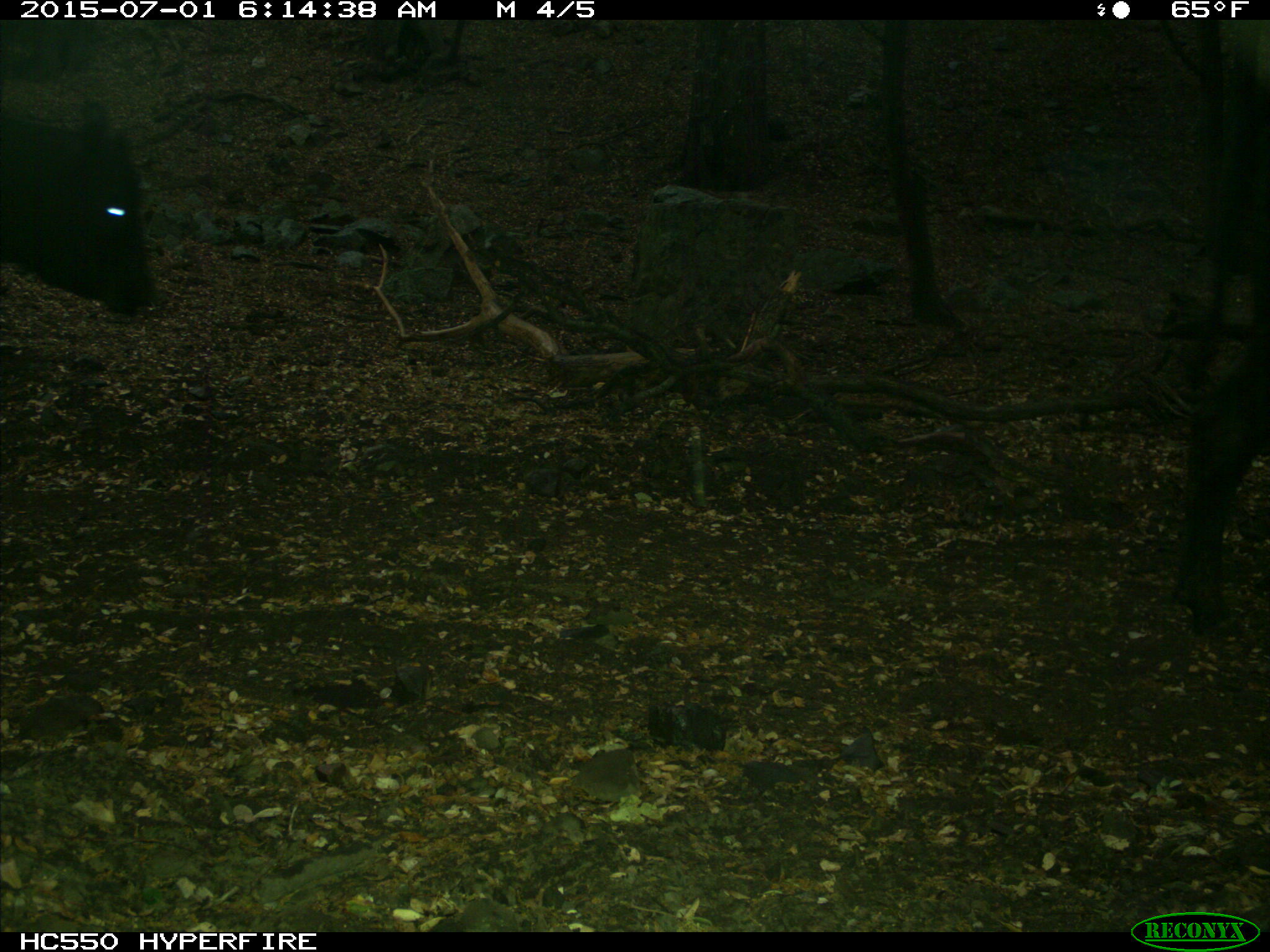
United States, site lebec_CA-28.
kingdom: Animalia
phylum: Chordata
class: Mammalia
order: Artiodactyla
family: Bovidae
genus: Bos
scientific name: Bos taurus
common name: domestic cow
Bos taurus (domestic cow).